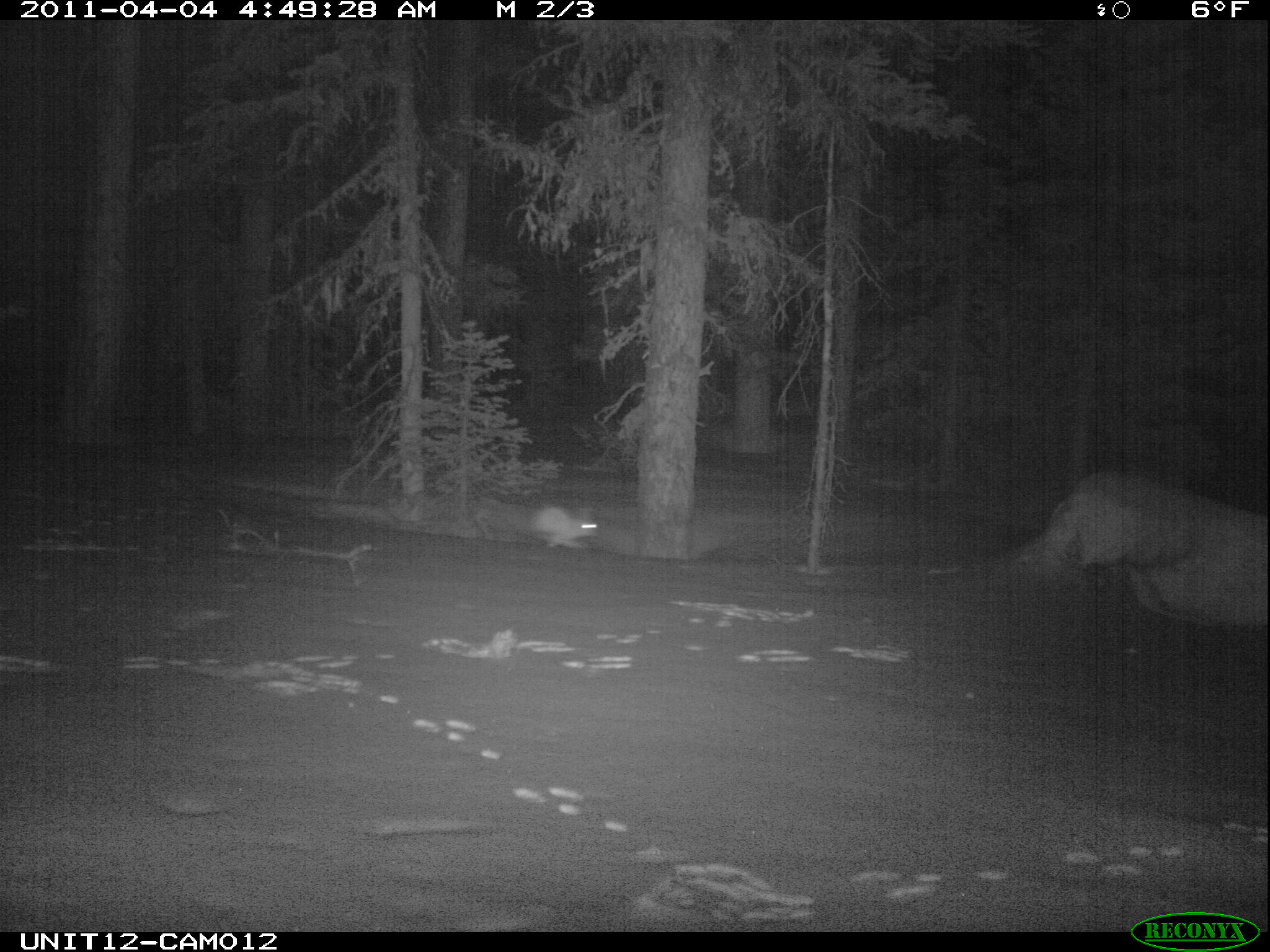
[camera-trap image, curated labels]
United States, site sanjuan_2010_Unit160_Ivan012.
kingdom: Animalia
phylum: Chordata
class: Mammalia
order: Lagomorpha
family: Leporidae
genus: Lepus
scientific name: Lepus americanus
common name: snowshoe hare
Lepus americanus (snowshoe hare).